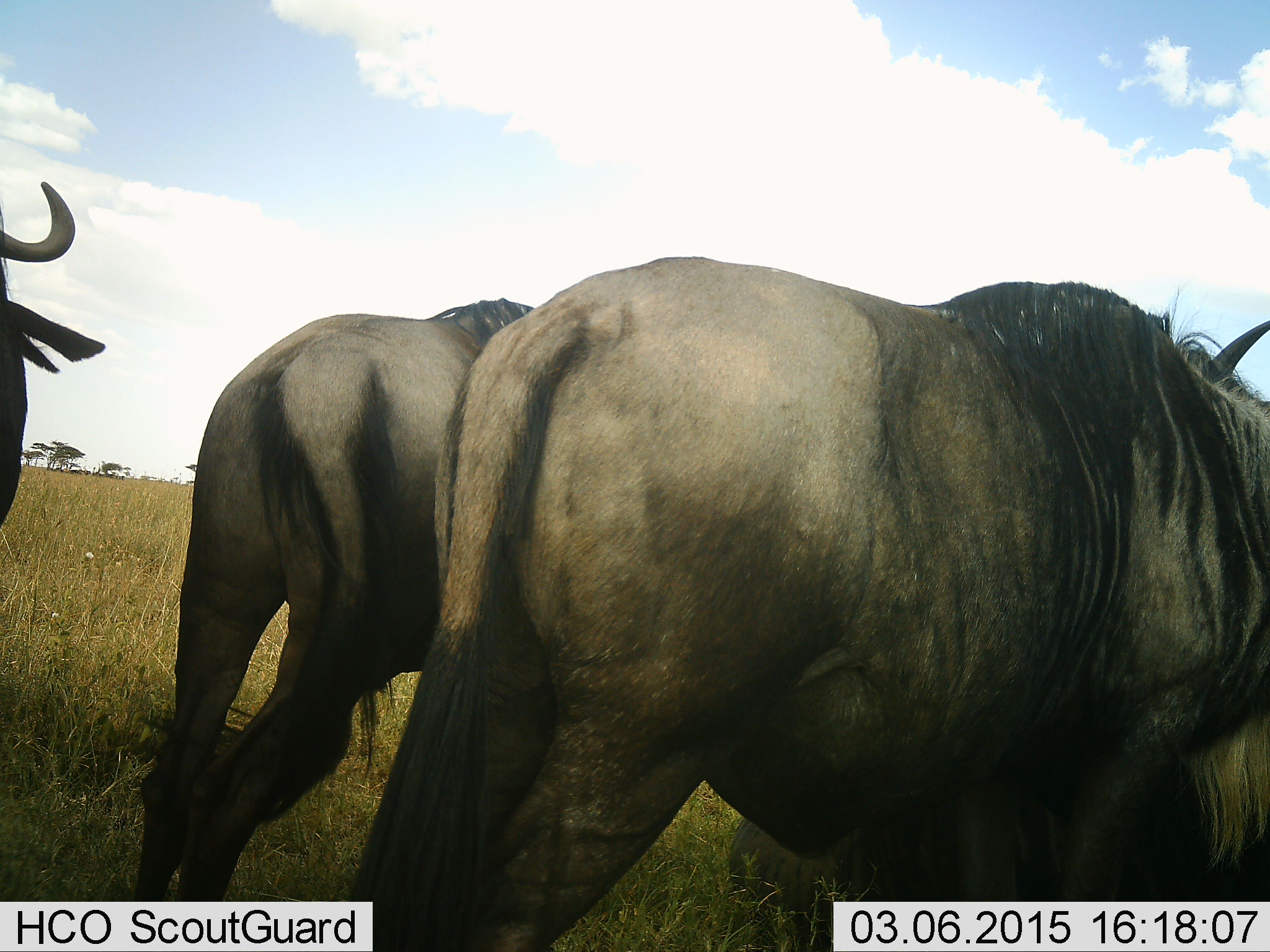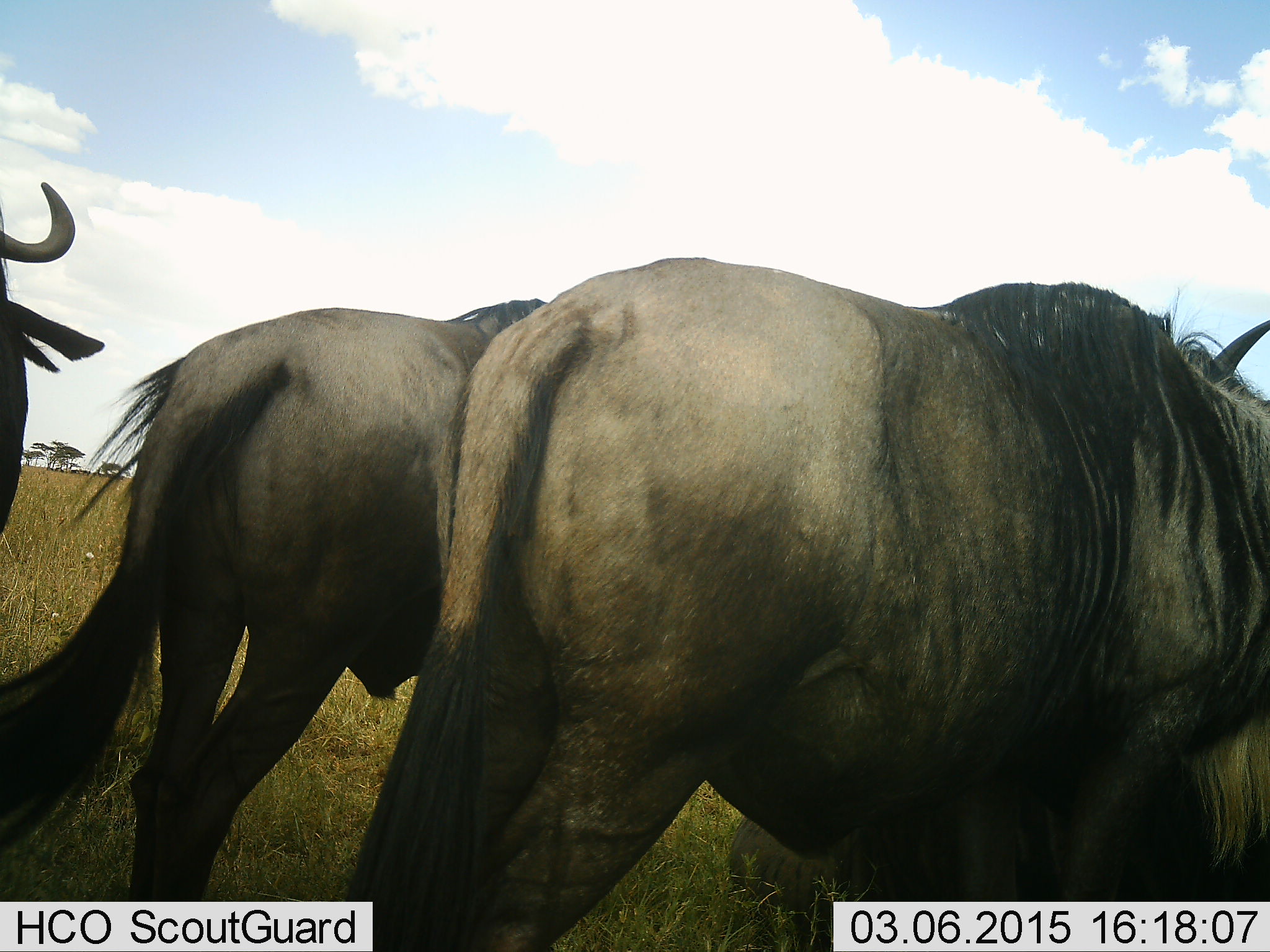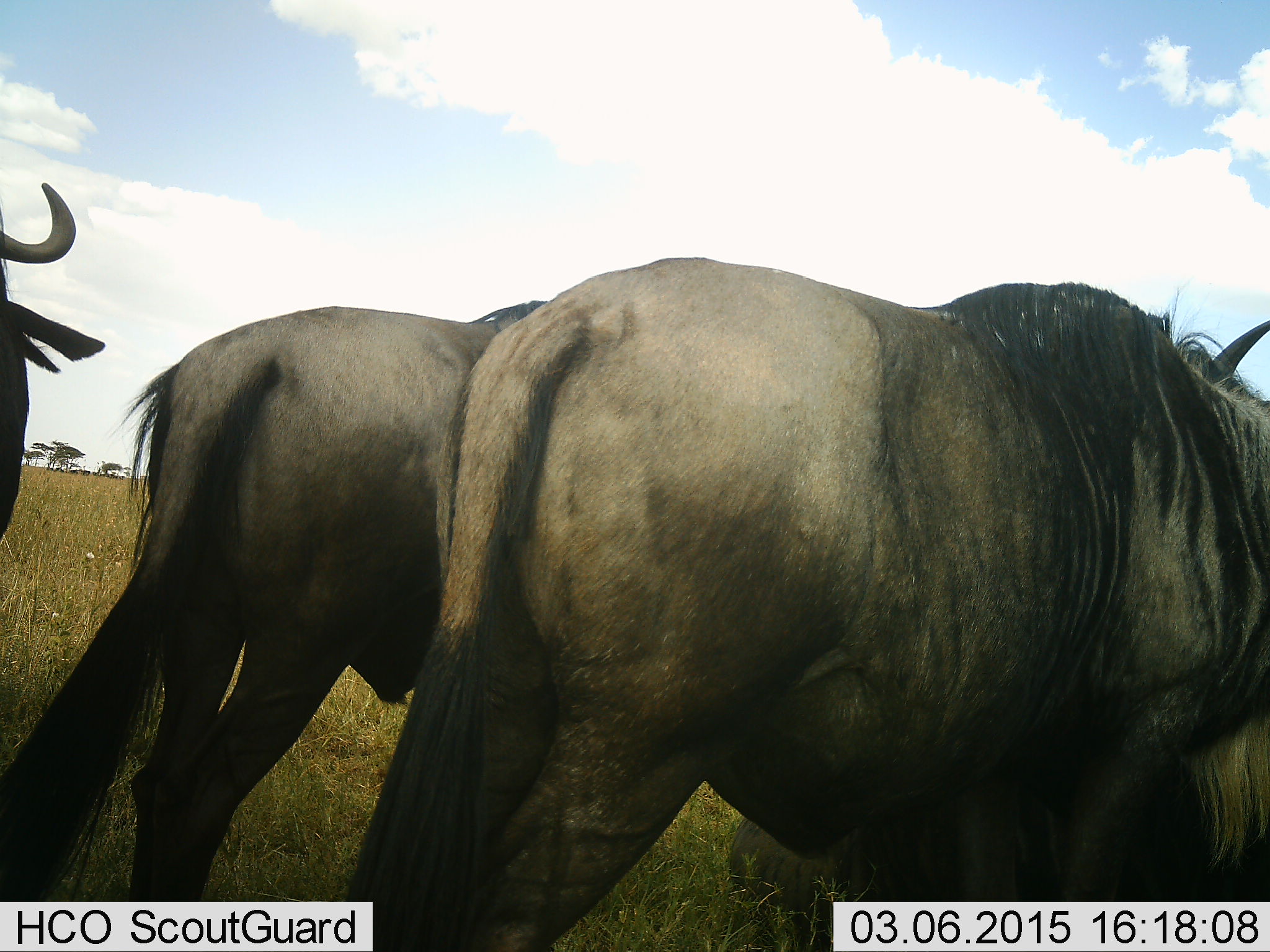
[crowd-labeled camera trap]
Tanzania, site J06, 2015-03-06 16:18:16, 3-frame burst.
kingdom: Animalia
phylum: Chordata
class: Mammalia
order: Artiodactyla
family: Bovidae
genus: Connochaetes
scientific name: Connochaetes taurinus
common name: blue wildebeest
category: wildebeest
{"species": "wildebeest (blue wildebeest) (Connochaetes taurinus)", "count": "3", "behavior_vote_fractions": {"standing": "90%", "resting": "20%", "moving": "10%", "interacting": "0%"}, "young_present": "0%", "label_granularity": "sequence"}